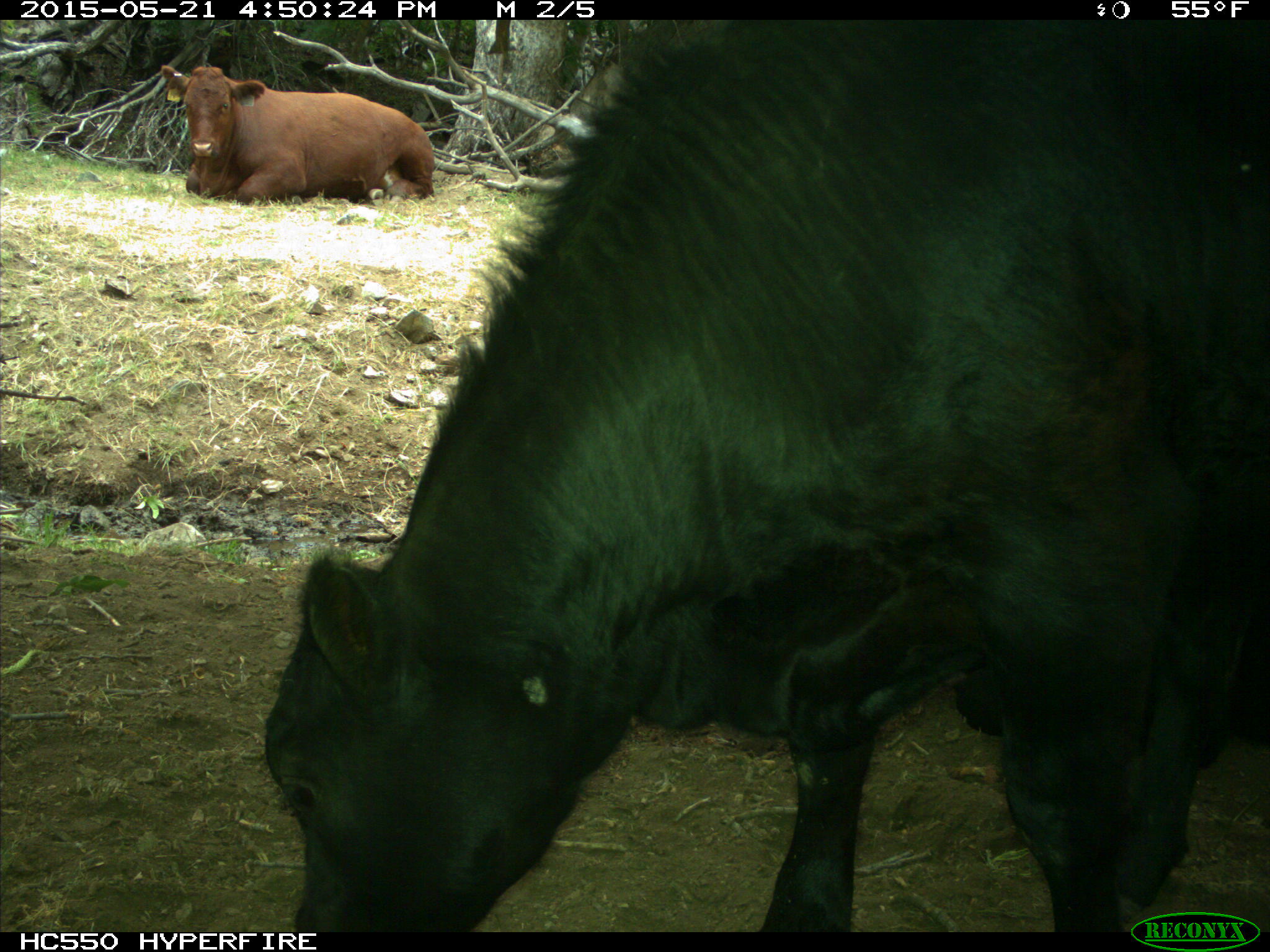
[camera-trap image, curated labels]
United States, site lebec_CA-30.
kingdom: Animalia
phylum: Chordata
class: Mammalia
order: Artiodactyla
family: Bovidae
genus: Bos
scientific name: Bos taurus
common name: domestic cow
Bos taurus (domestic cow).